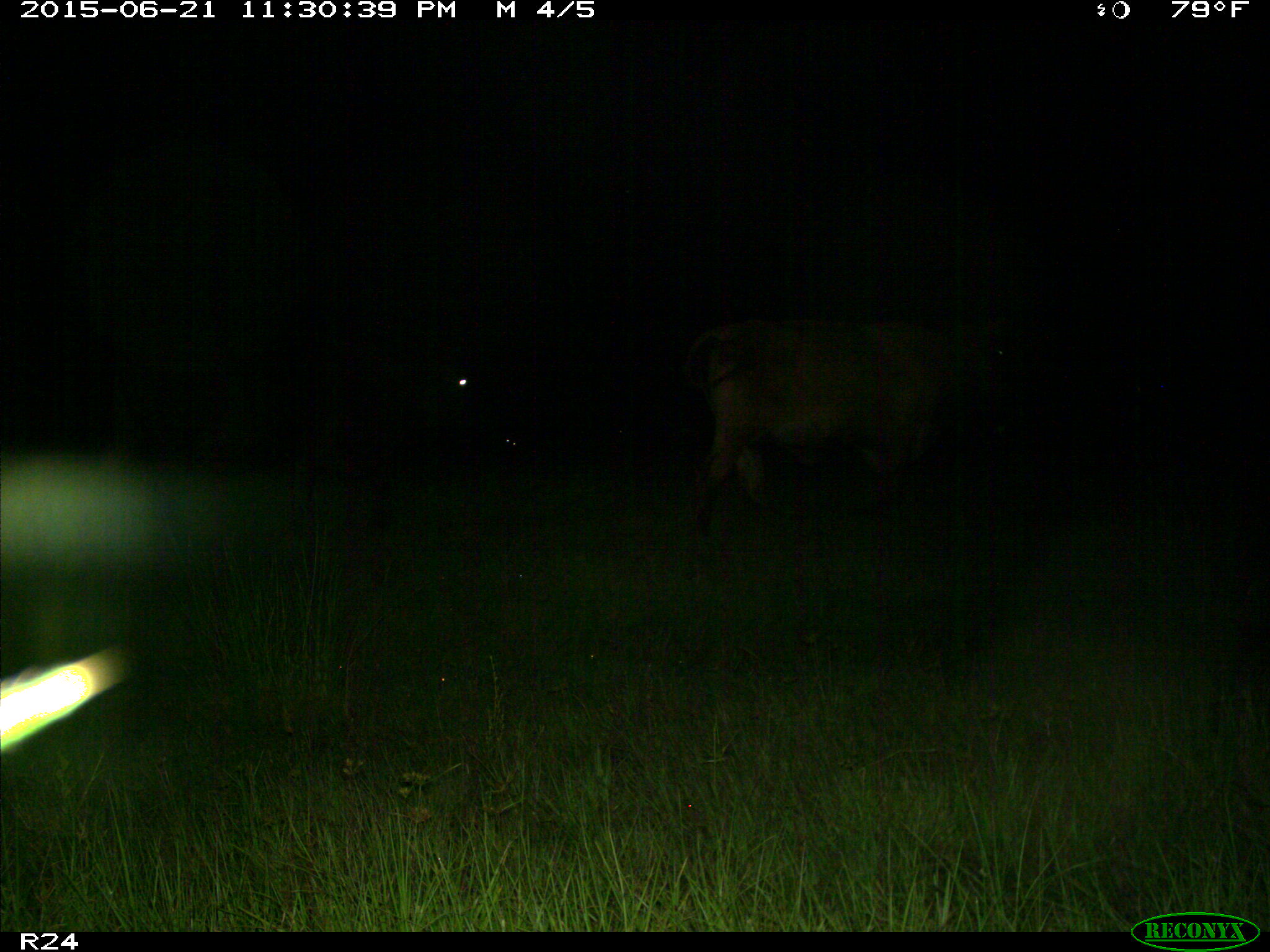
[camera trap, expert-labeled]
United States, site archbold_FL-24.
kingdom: Animalia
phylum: Chordata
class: Mammalia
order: Artiodactyla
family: Bovidae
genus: Bos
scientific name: Bos taurus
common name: domestic cow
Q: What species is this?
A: Bos taurus (domestic cow).